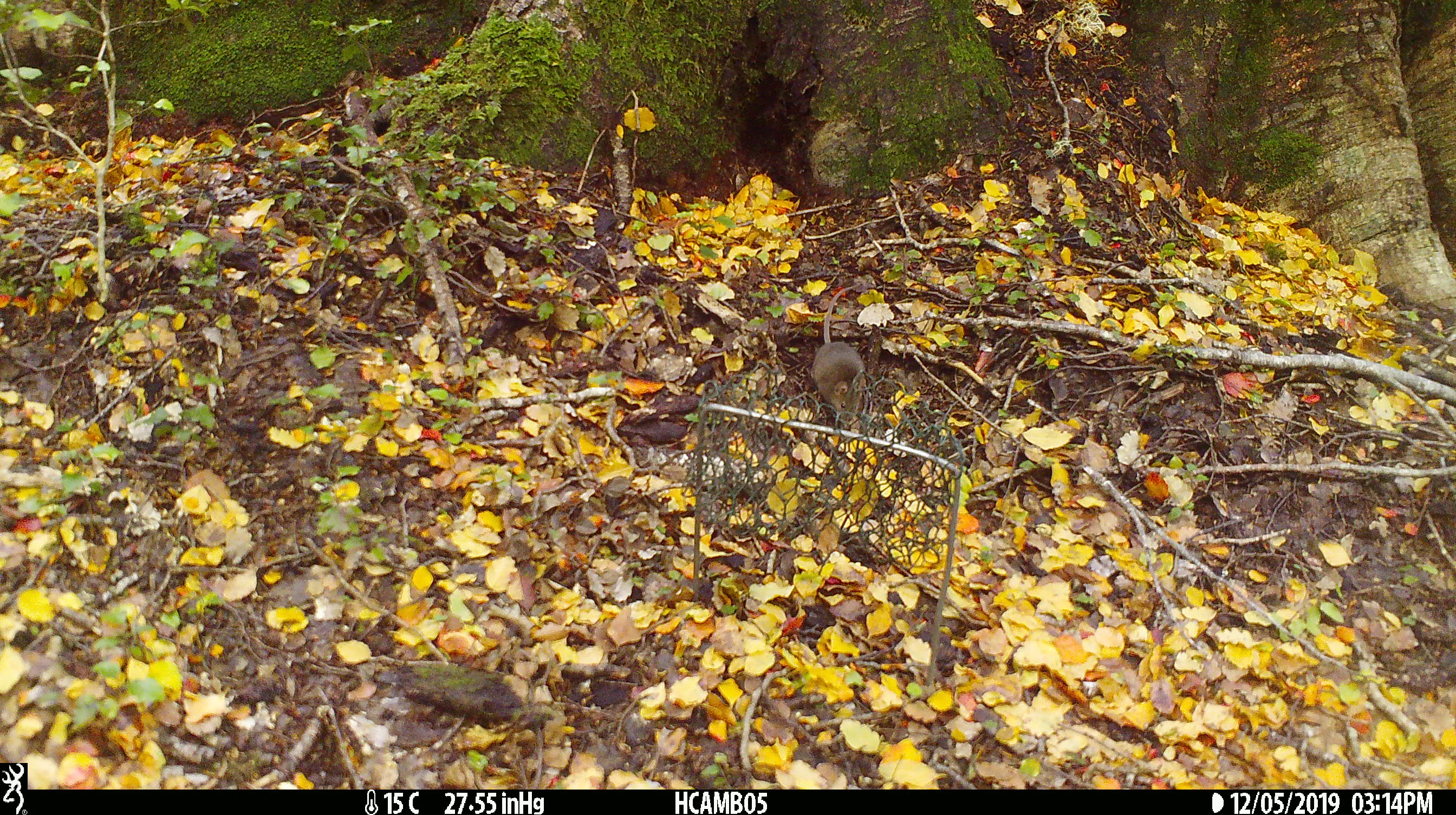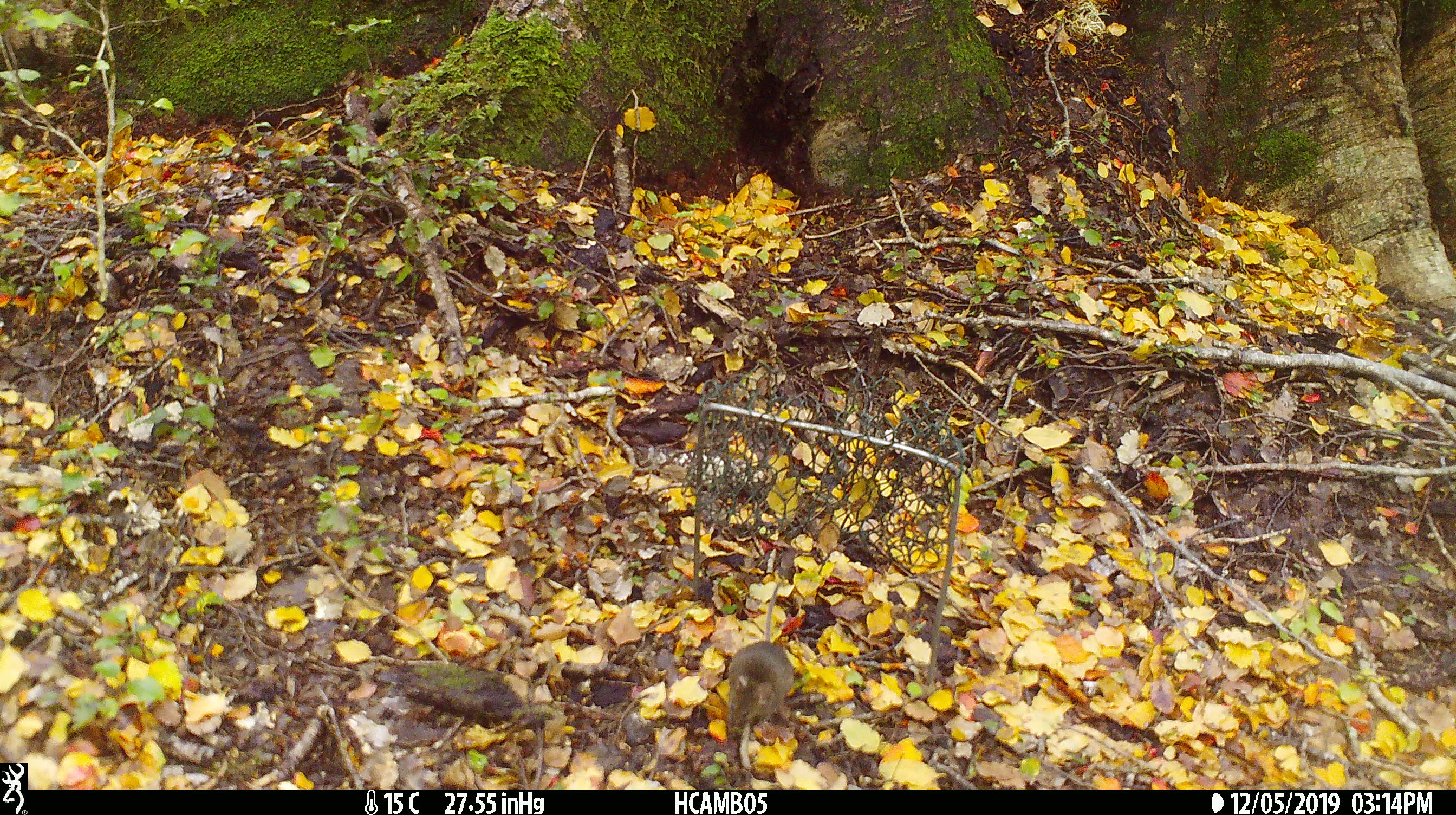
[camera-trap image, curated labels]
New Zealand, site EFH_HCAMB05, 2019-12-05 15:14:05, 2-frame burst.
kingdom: Animalia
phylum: Chordata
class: Mammalia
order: Rodentia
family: Muridae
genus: Mus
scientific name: Mus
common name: mouse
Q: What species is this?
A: Mouse (Mus).